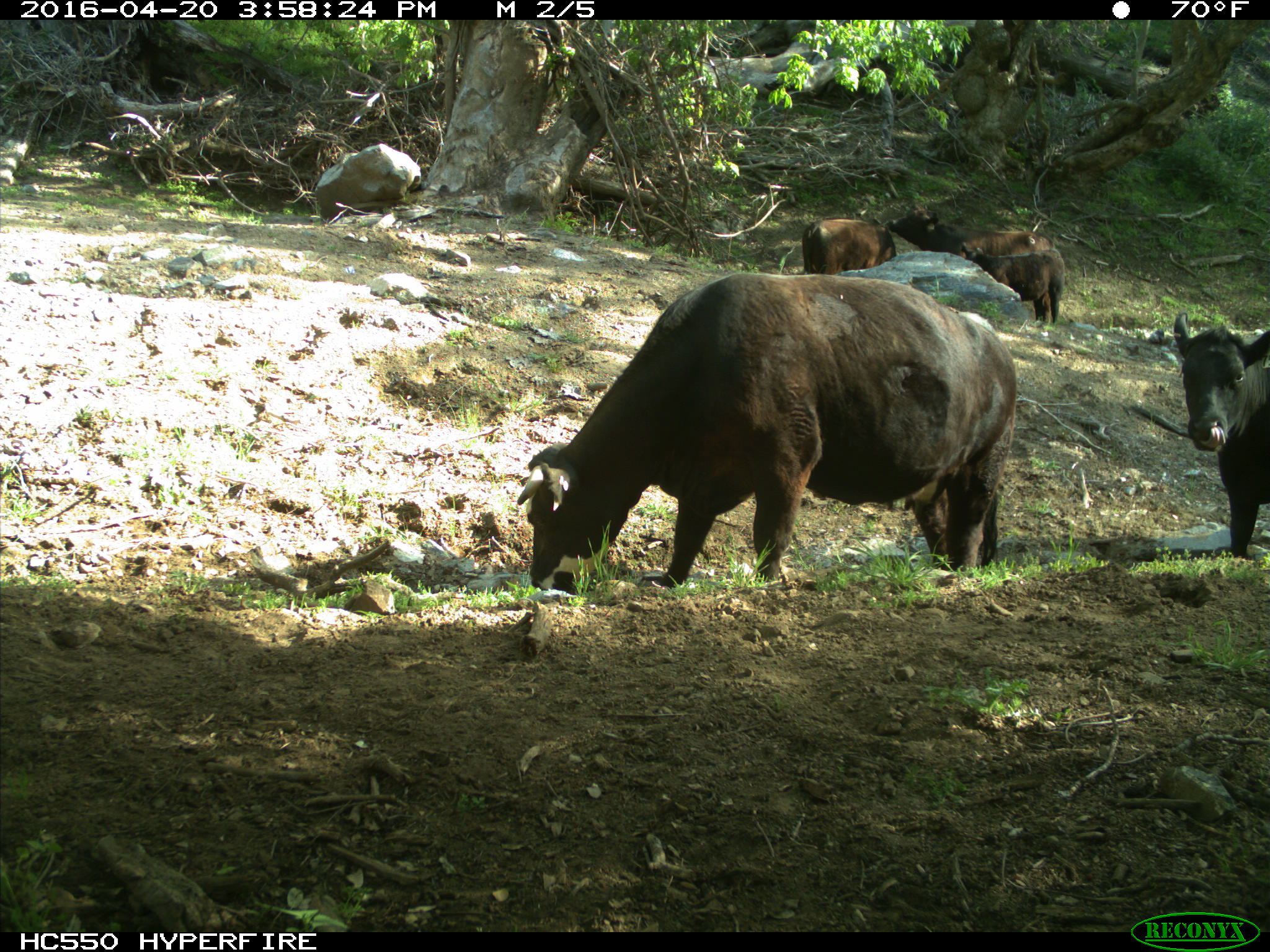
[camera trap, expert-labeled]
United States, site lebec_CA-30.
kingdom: Animalia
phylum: Chordata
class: Mammalia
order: Artiodactyla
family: Bovidae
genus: Bos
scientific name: Bos taurus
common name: domestic cow